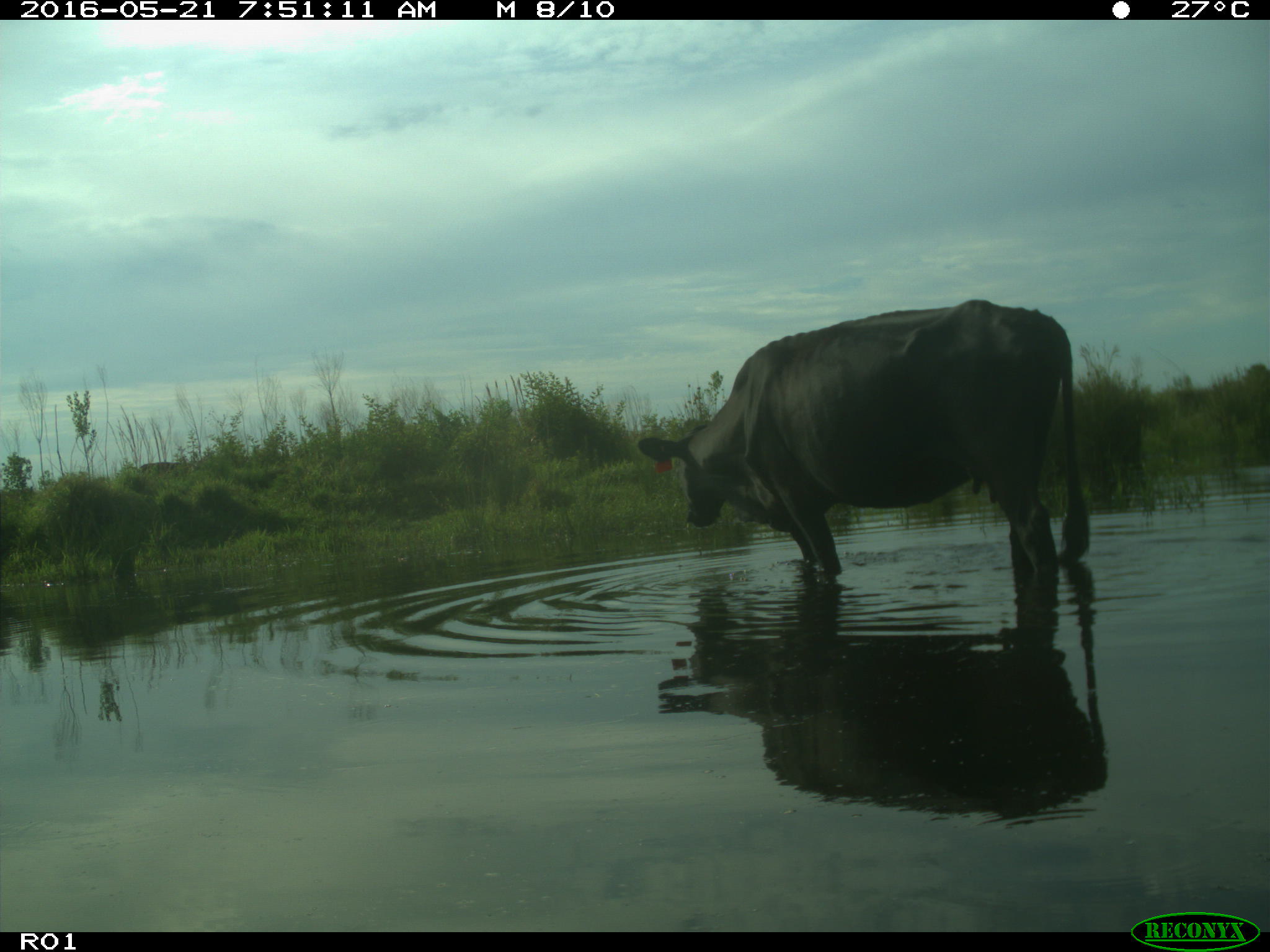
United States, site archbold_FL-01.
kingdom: Animalia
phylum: Chordata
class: Mammalia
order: Artiodactyla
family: Bovidae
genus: Bos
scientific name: Bos taurus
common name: domestic cow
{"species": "Bos taurus (domestic cow)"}